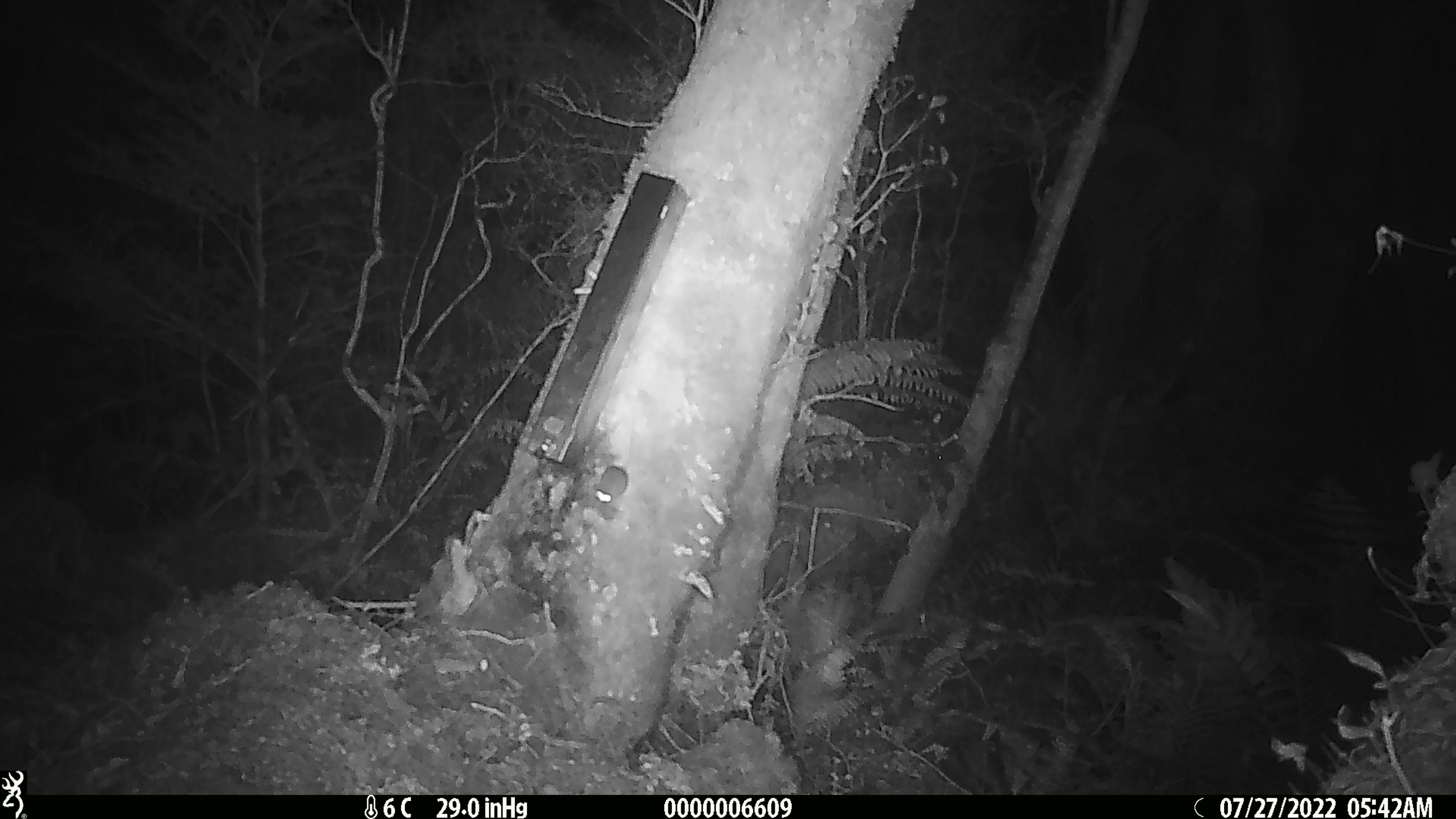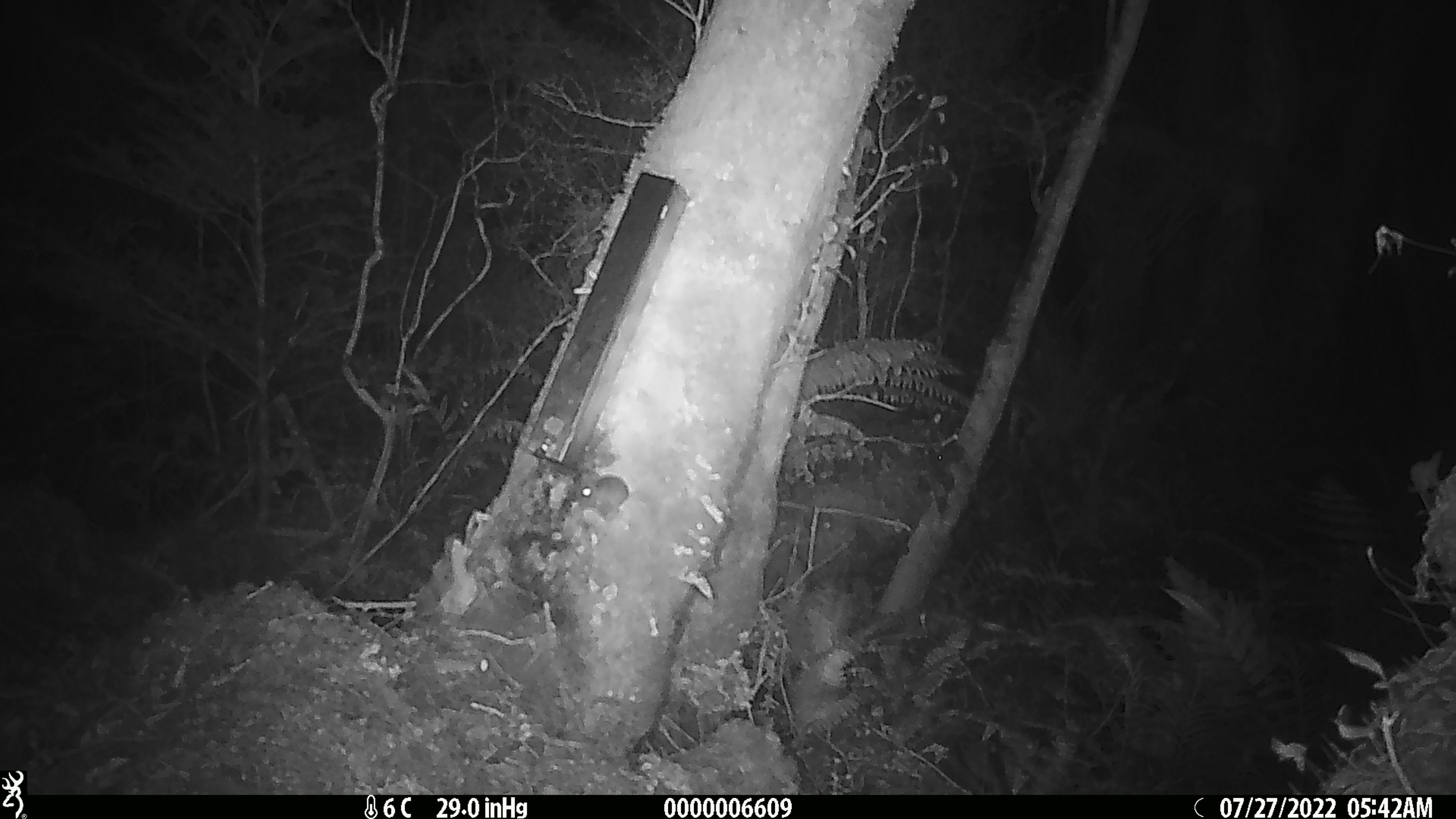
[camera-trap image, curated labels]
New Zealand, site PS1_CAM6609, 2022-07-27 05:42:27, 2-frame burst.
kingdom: Animalia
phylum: Chordata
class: Mammalia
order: Rodentia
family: Muridae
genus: Mus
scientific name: Mus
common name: mouse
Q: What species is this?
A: Mouse (Mus).